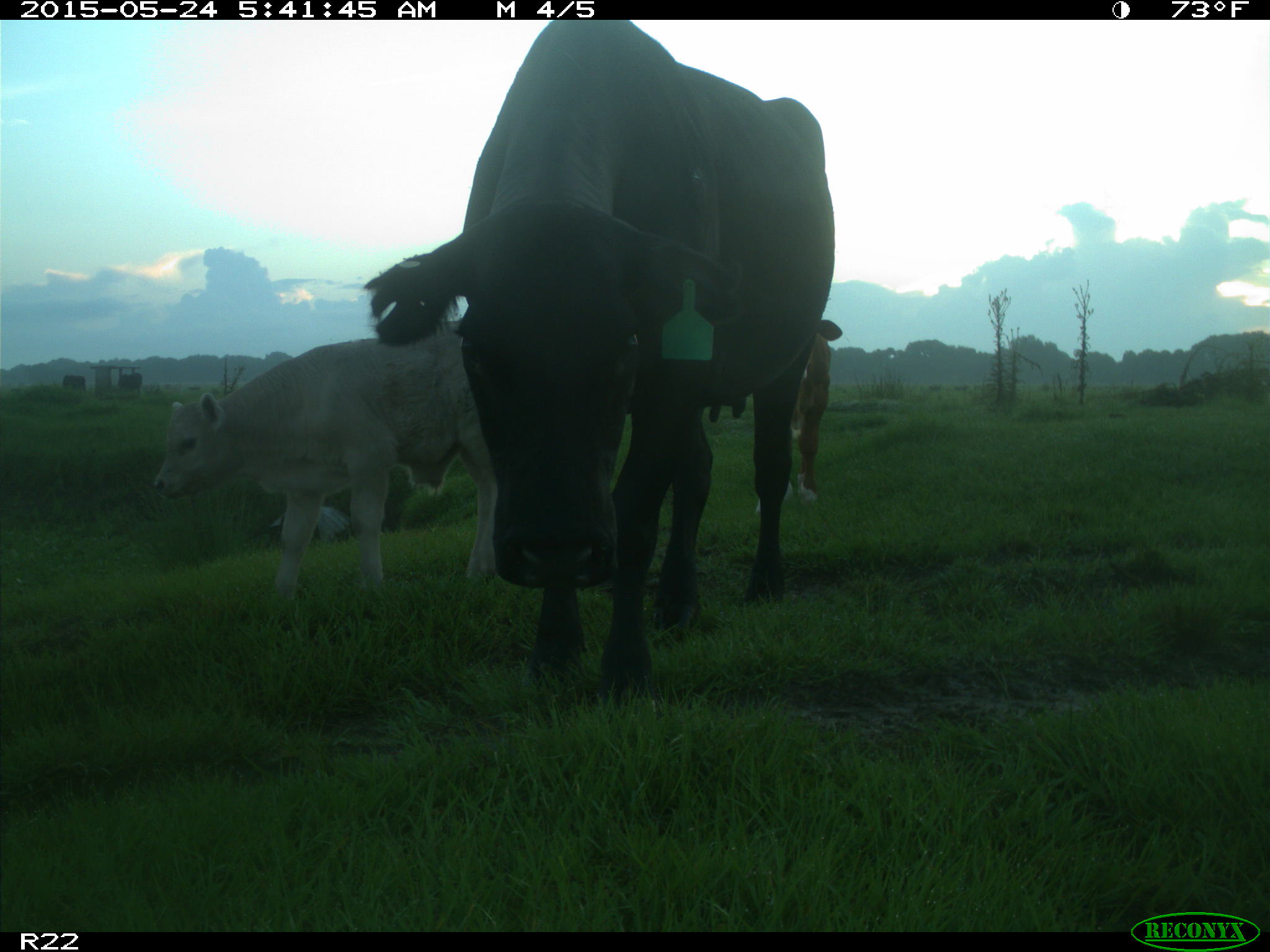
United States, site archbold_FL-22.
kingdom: Animalia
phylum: Chordata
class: Mammalia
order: Artiodactyla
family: Bovidae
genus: Bos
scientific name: Bos taurus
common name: domestic cow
Bos taurus (domestic cow).